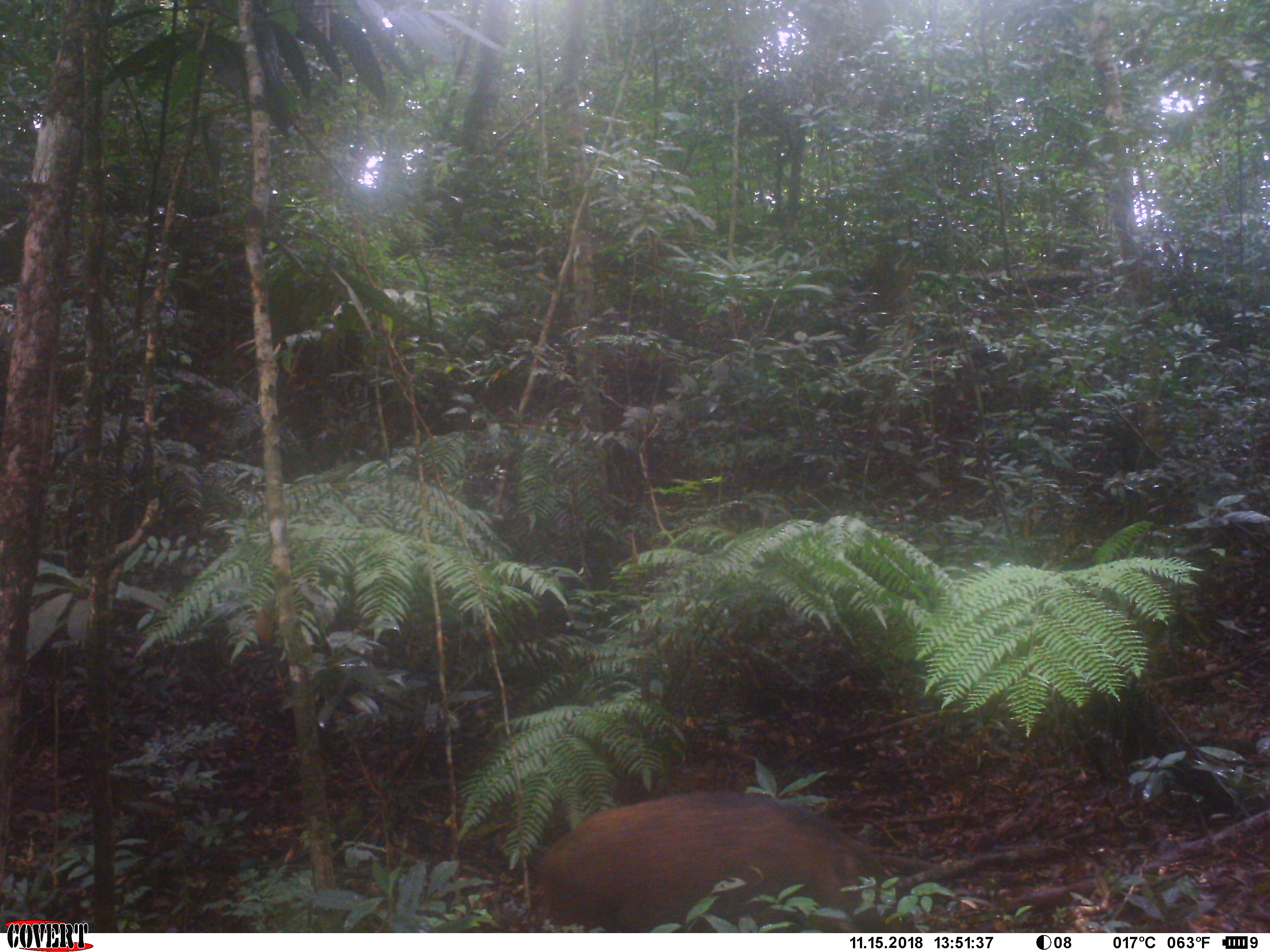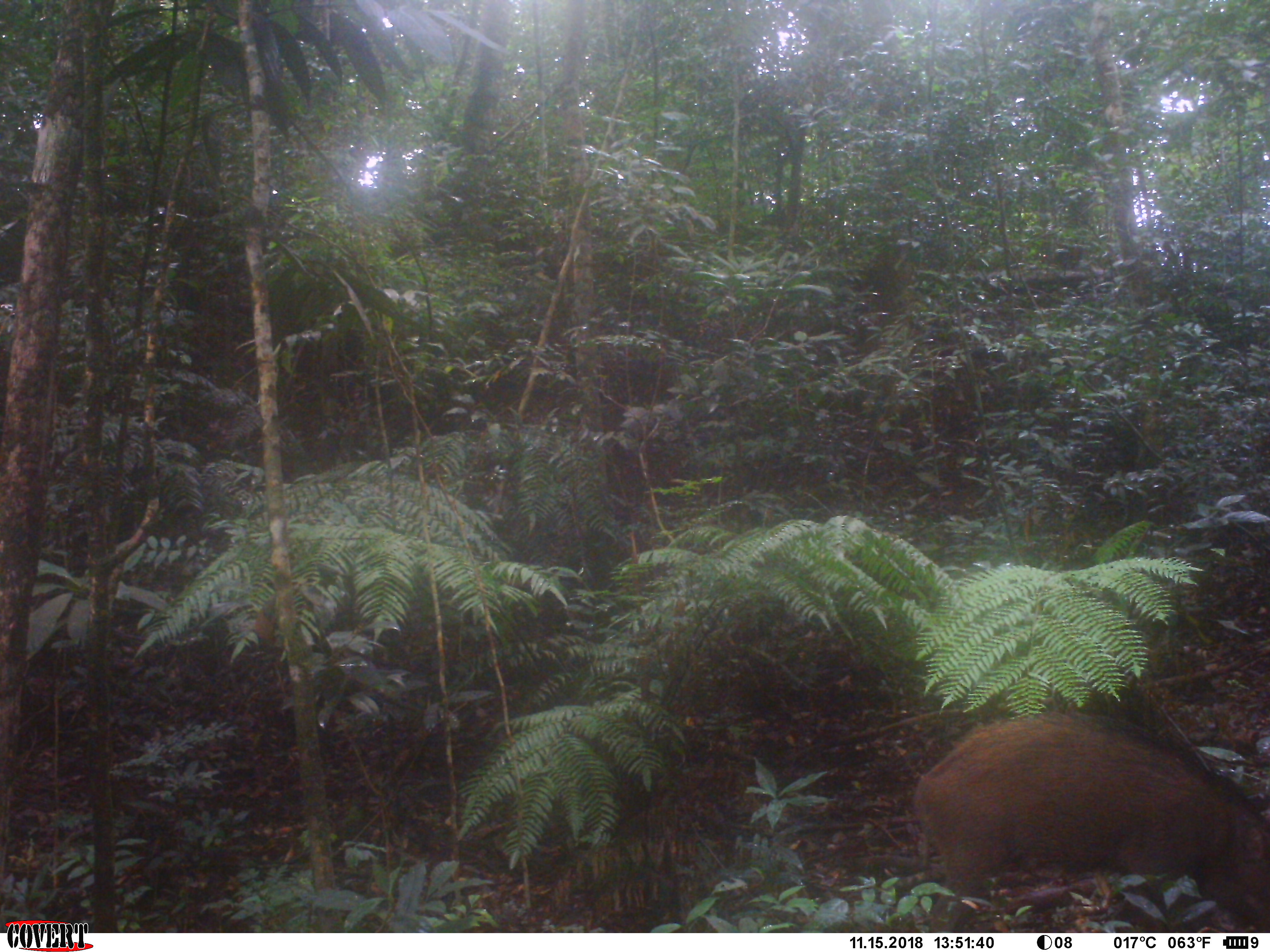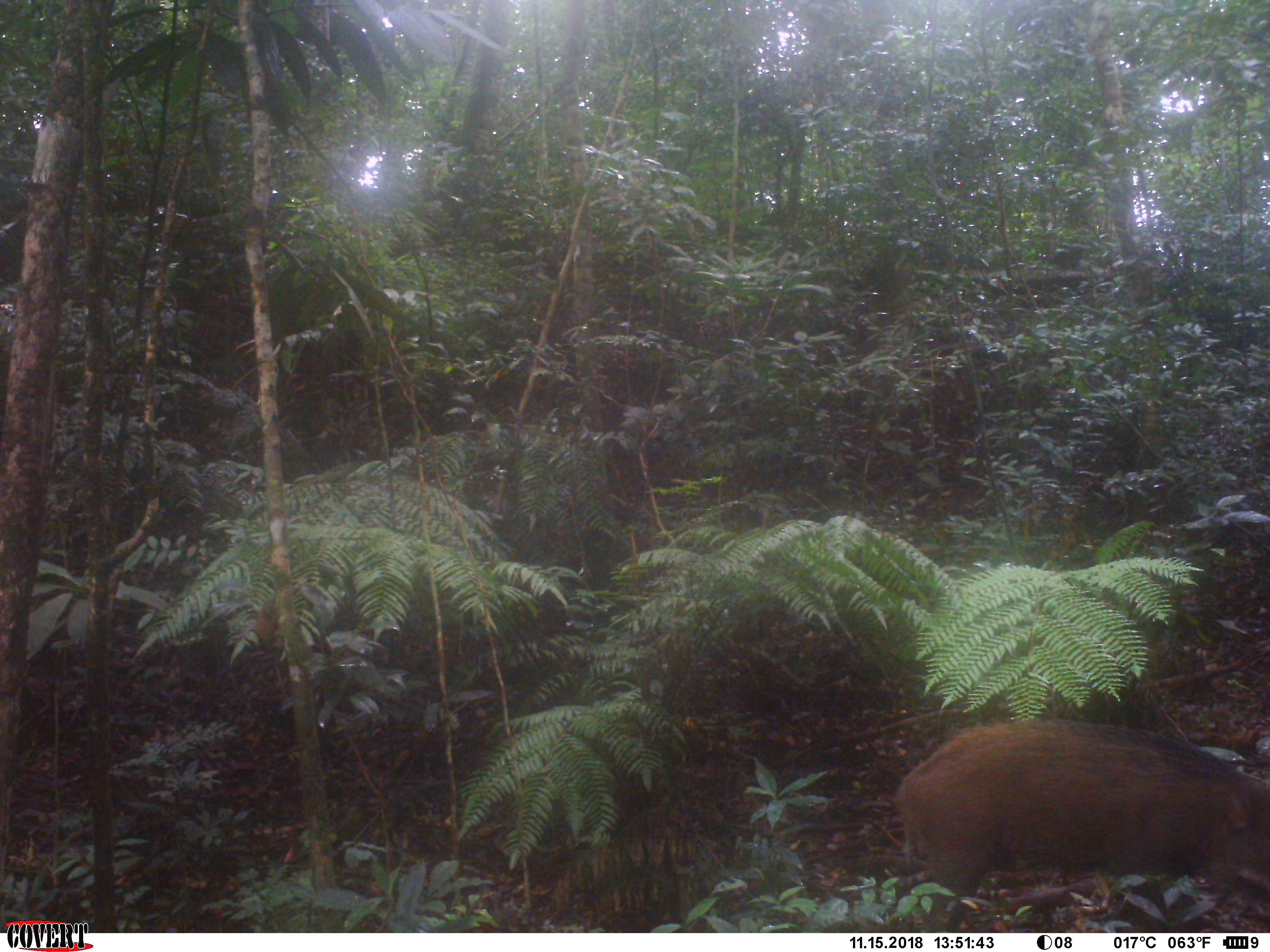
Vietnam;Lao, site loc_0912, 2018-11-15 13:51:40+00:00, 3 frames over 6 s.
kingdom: Animalia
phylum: Chordata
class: Mammalia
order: Artiodactyla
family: Suidae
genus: Sus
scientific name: Sus scrofa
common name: eurasian wild pig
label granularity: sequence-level